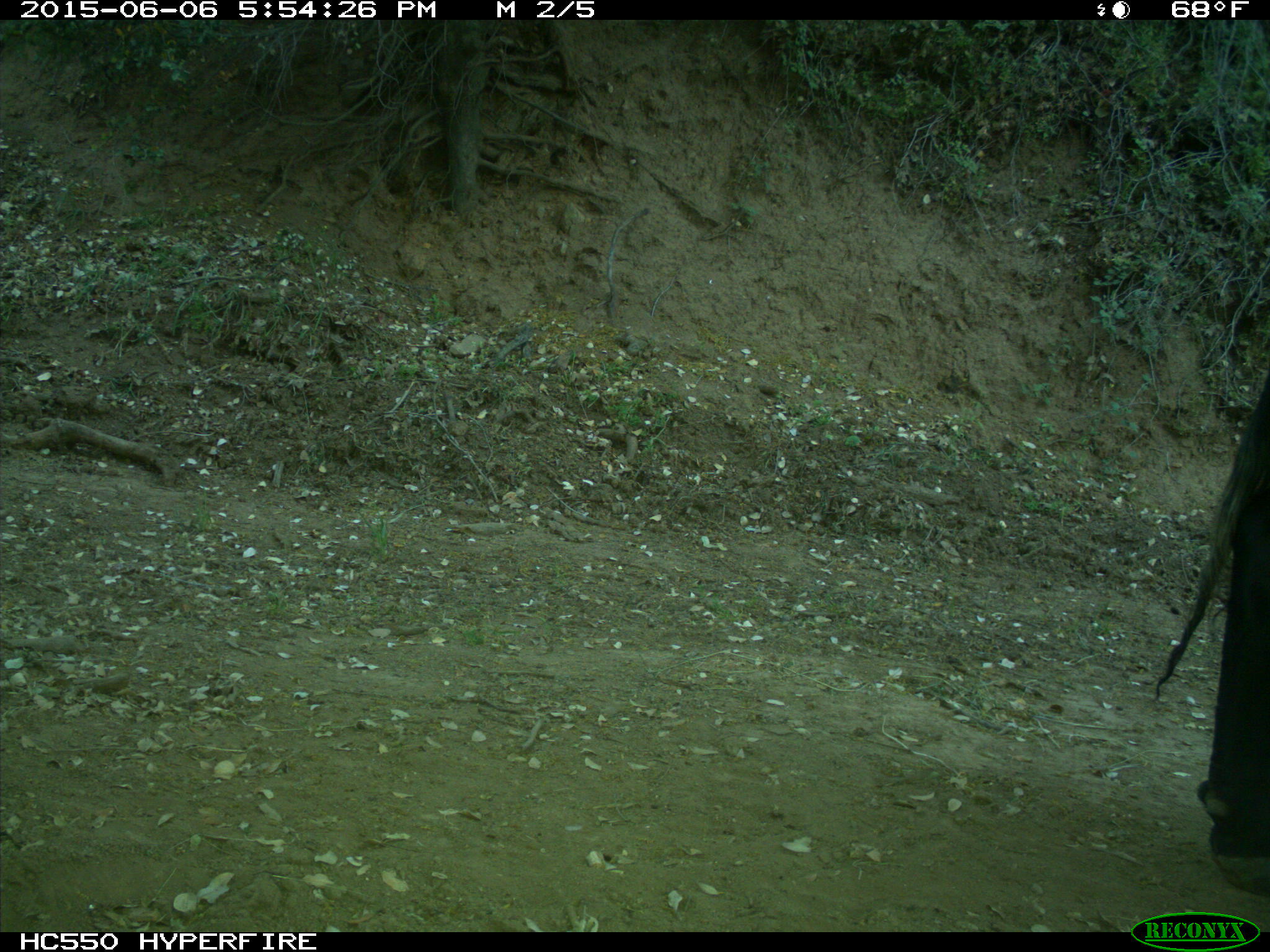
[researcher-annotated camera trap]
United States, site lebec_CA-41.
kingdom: Animalia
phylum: Chordata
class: Mammalia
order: Artiodactyla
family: Bovidae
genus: Bos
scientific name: Bos taurus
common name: domestic cow